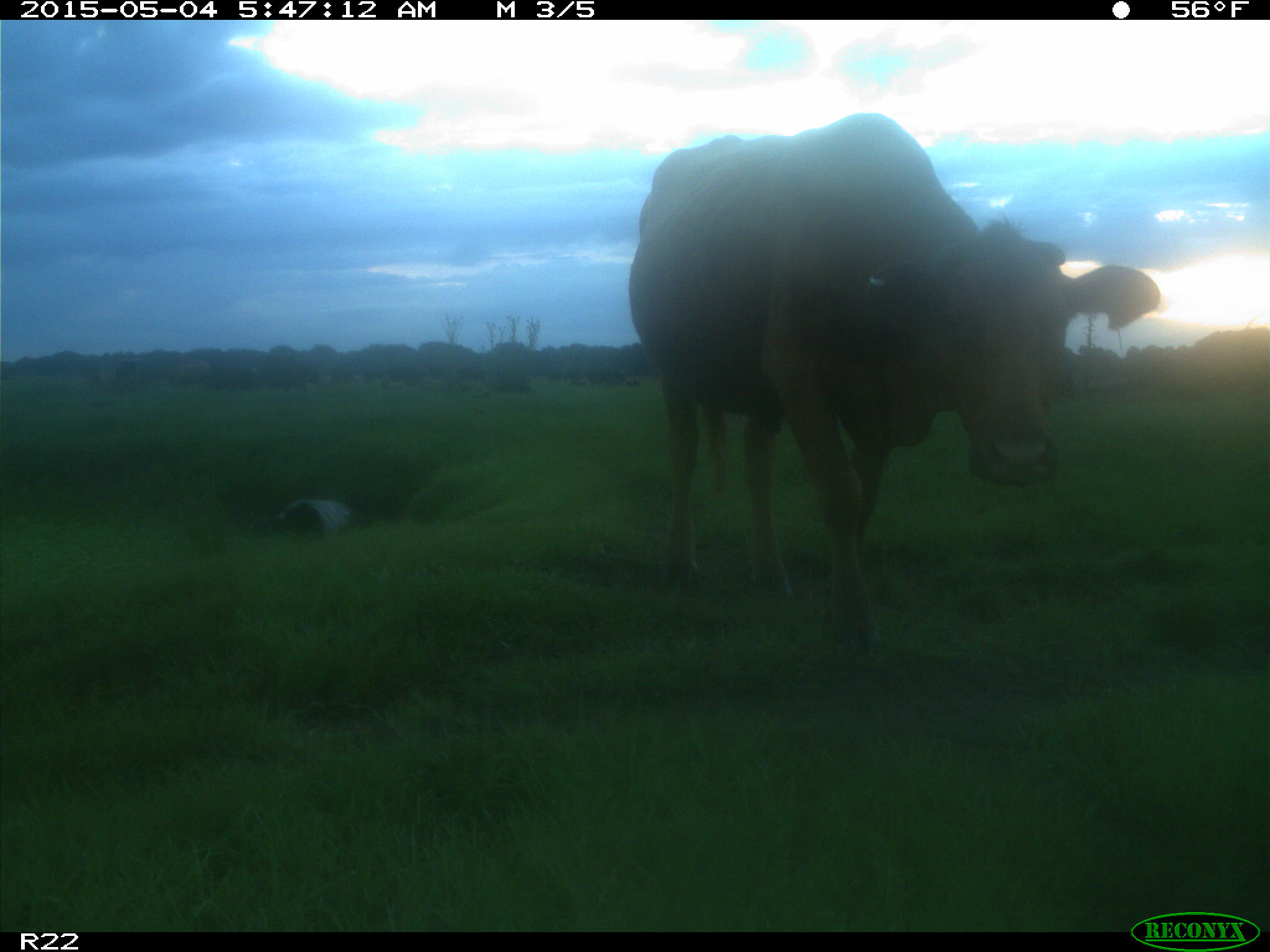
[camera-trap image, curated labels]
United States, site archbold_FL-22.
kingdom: Animalia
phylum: Chordata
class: Mammalia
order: Artiodactyla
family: Bovidae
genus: Bos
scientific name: Bos taurus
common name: domestic cow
Bos taurus (domestic cow).